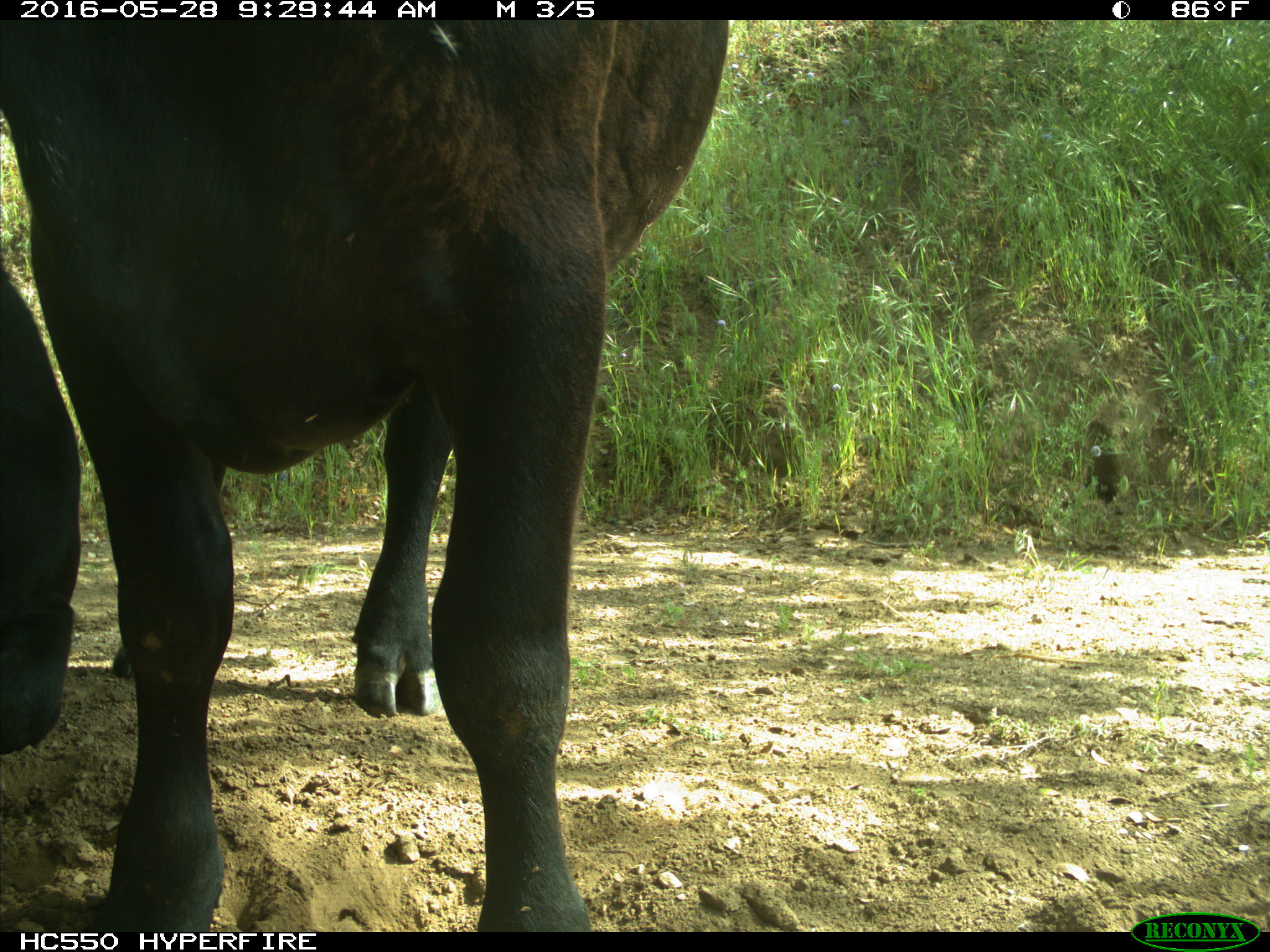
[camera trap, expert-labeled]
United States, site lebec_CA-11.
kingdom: Animalia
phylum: Chordata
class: Mammalia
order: Artiodactyla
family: Bovidae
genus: Bos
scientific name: Bos taurus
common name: domestic cow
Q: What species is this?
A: Bos taurus (domestic cow).